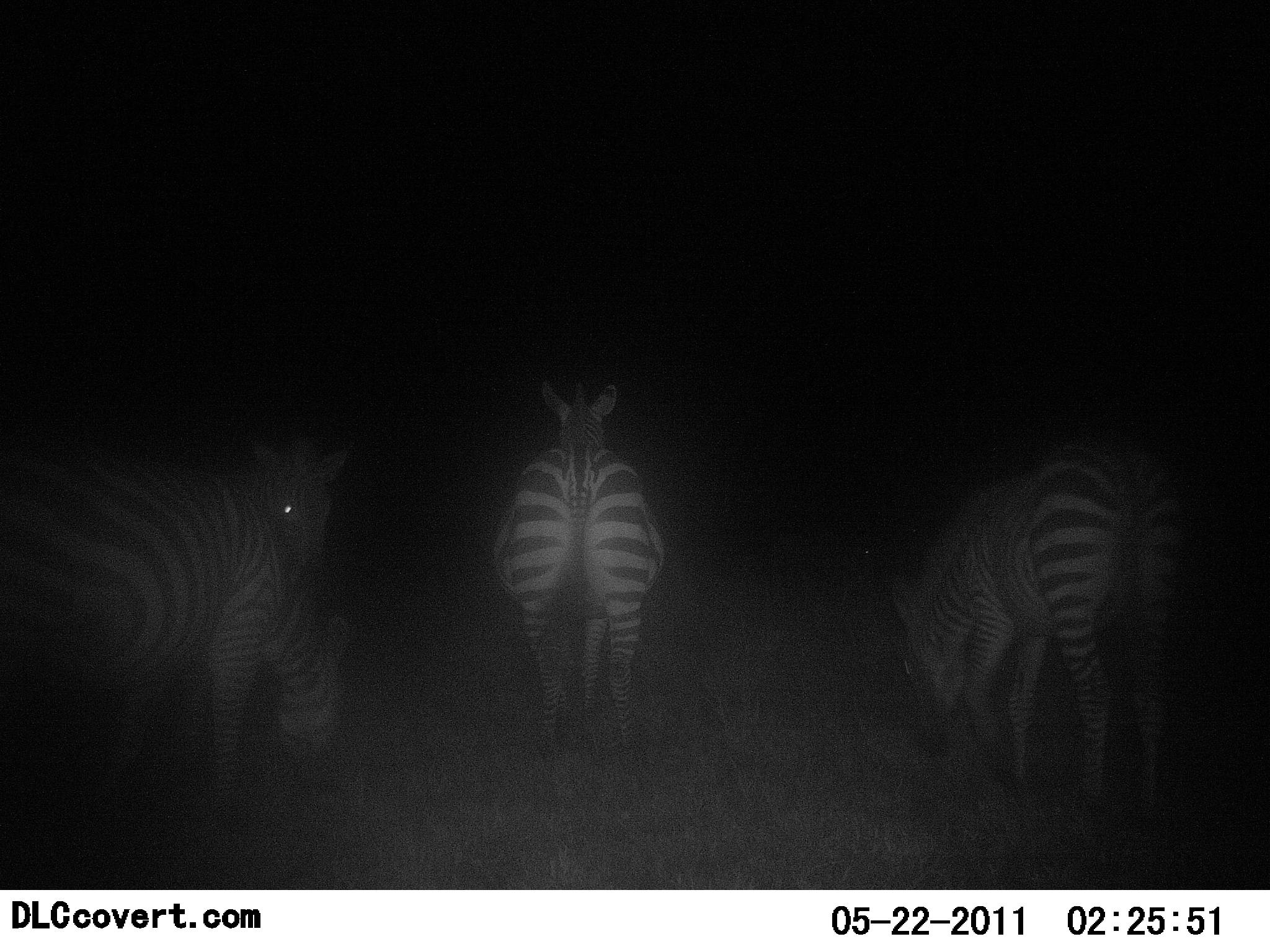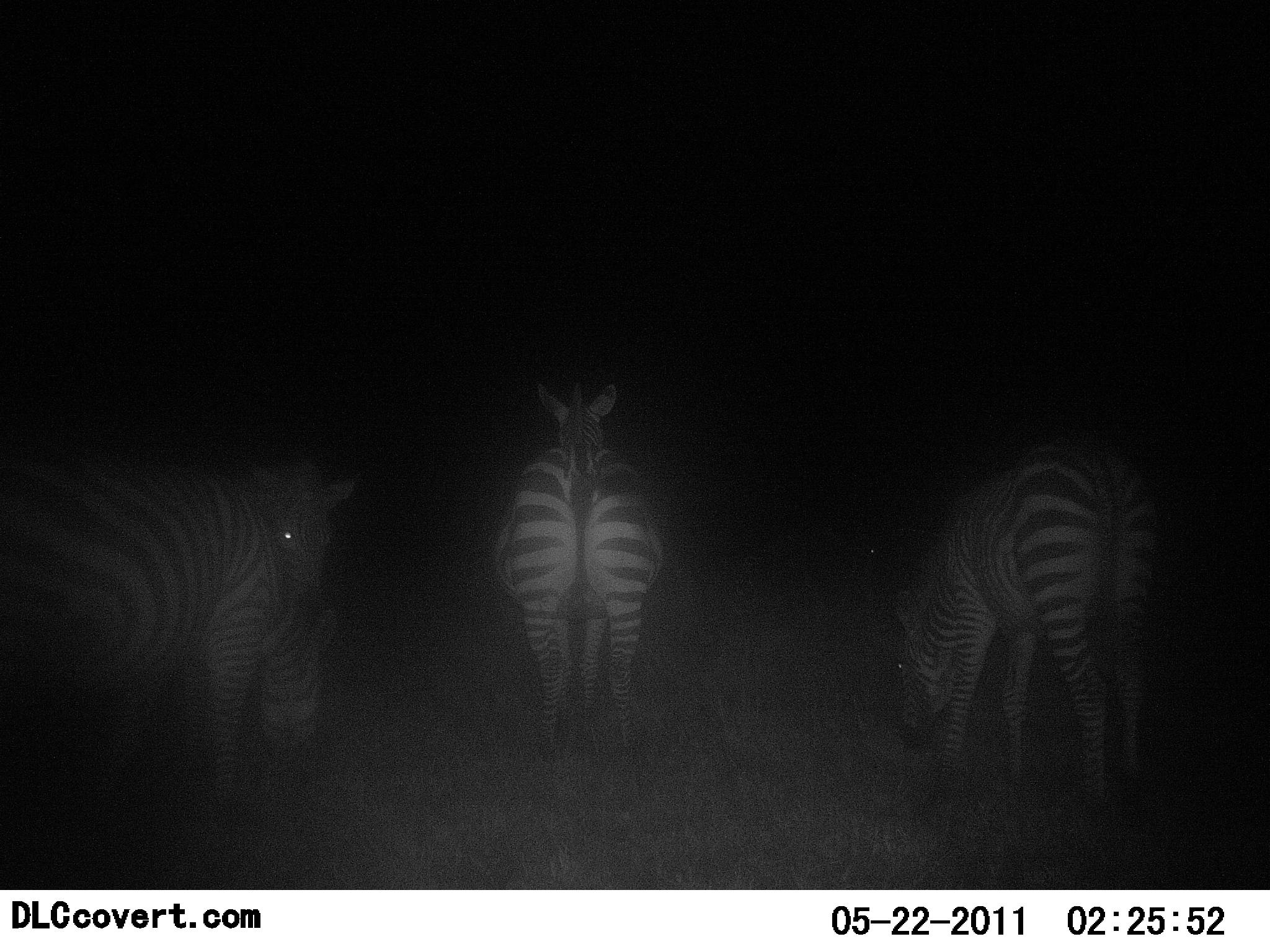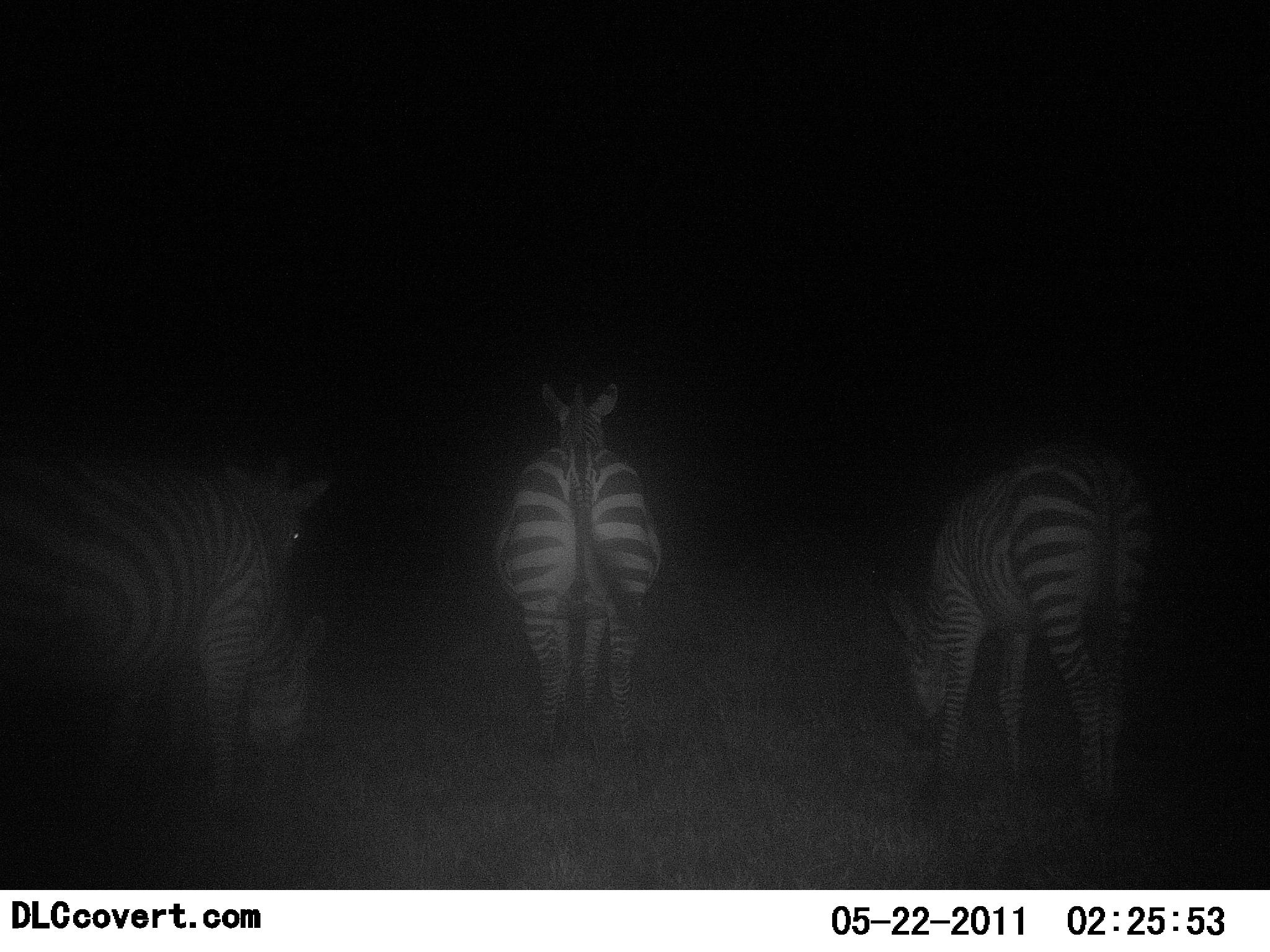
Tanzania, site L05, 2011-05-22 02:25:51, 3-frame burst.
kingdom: Animalia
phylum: Chordata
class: Mammalia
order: Perissodactyla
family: Equidae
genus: Equus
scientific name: Equus quagga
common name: plains zebra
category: zebra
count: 4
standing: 77%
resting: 0%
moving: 0%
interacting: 0%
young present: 0%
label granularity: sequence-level